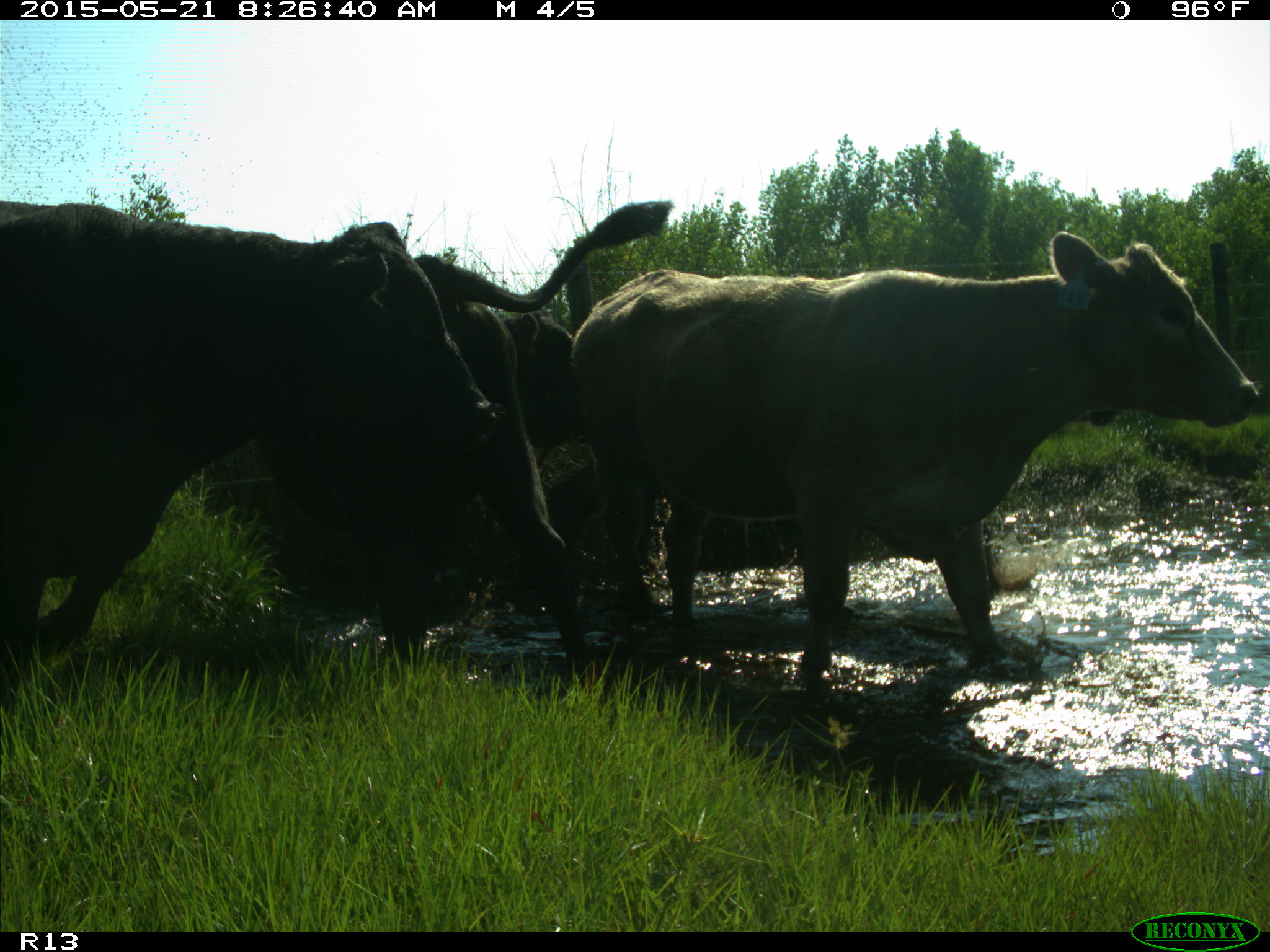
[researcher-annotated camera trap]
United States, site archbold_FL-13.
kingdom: Animalia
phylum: Chordata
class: Mammalia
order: Artiodactyla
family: Bovidae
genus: Bos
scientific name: Bos taurus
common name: domestic cow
Bos taurus (domestic cow).